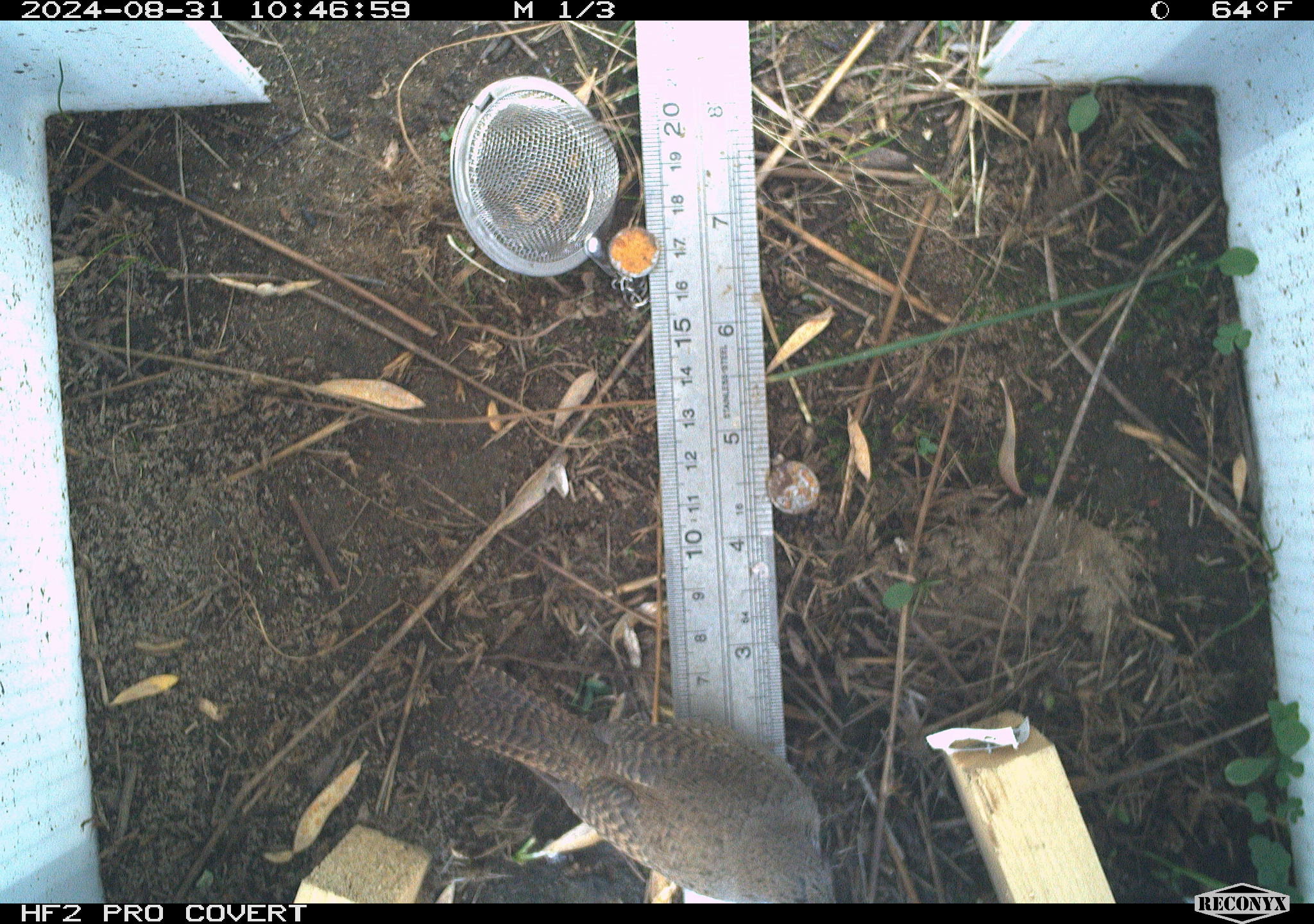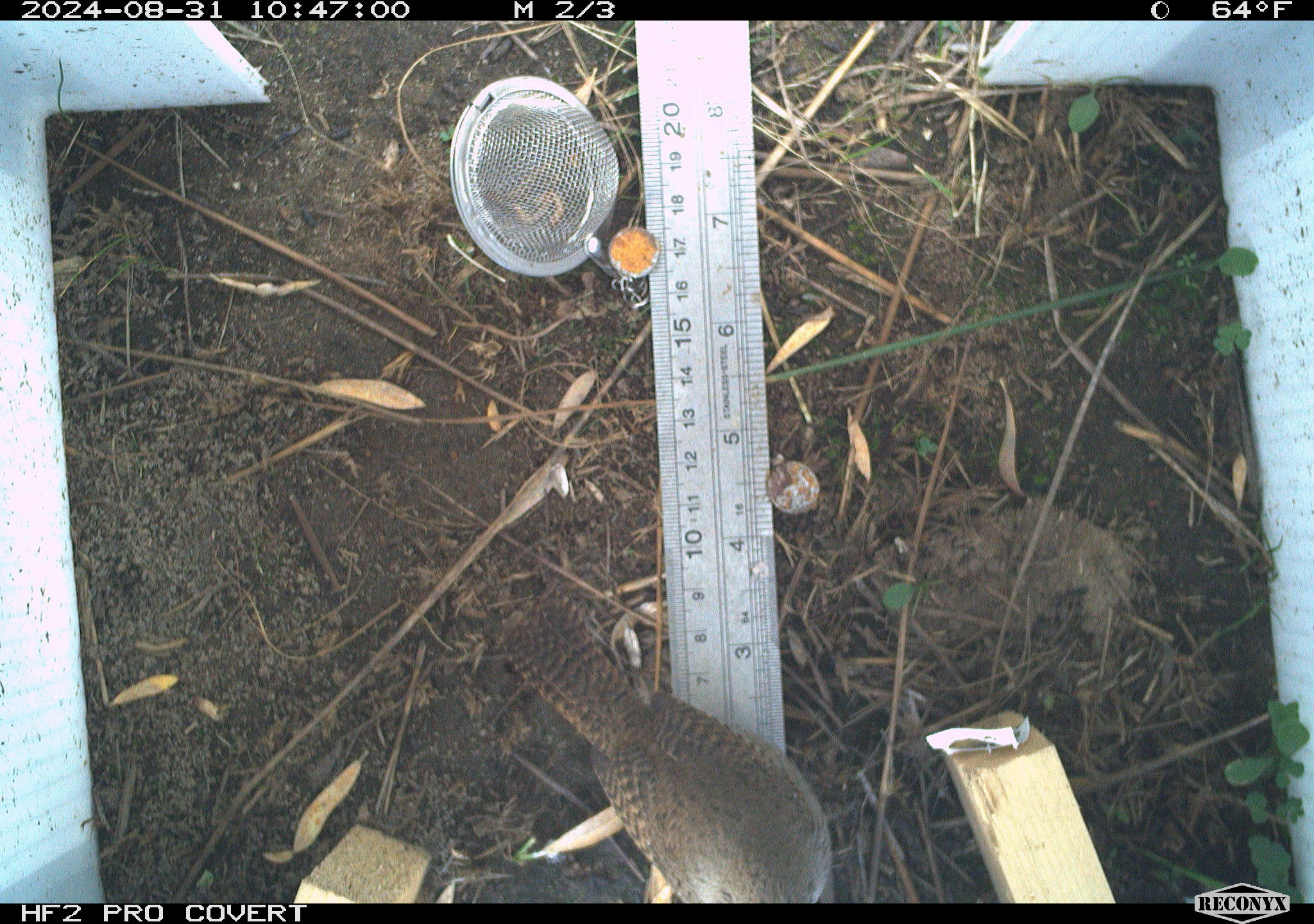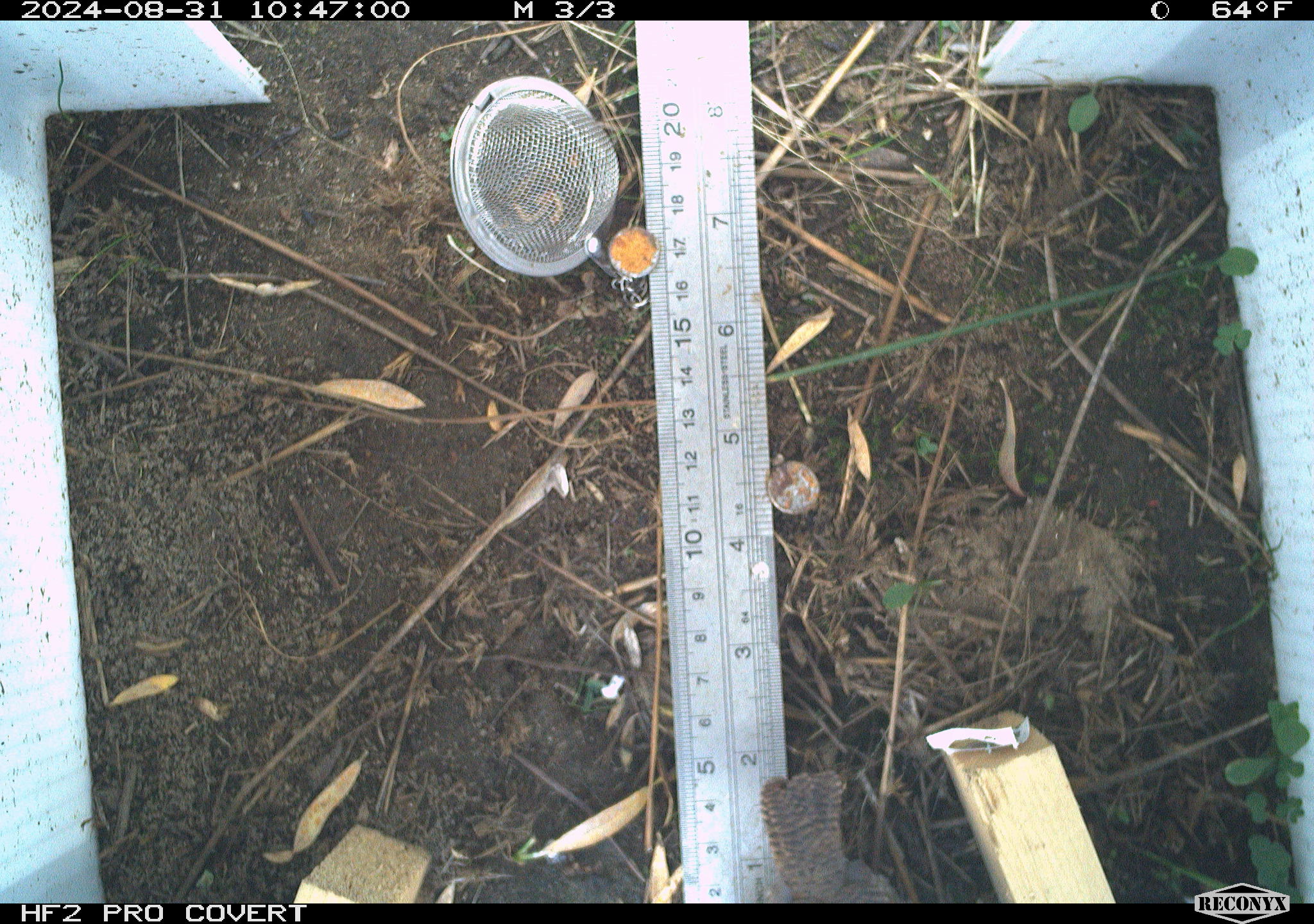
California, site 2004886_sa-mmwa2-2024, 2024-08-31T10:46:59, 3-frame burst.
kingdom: Animalia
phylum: Chordata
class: Aves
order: Passeriformes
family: Troglodytidae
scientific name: Troglodytidae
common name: wren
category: troglodytidae family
Troglodytidae family (wren) (Troglodytidae).